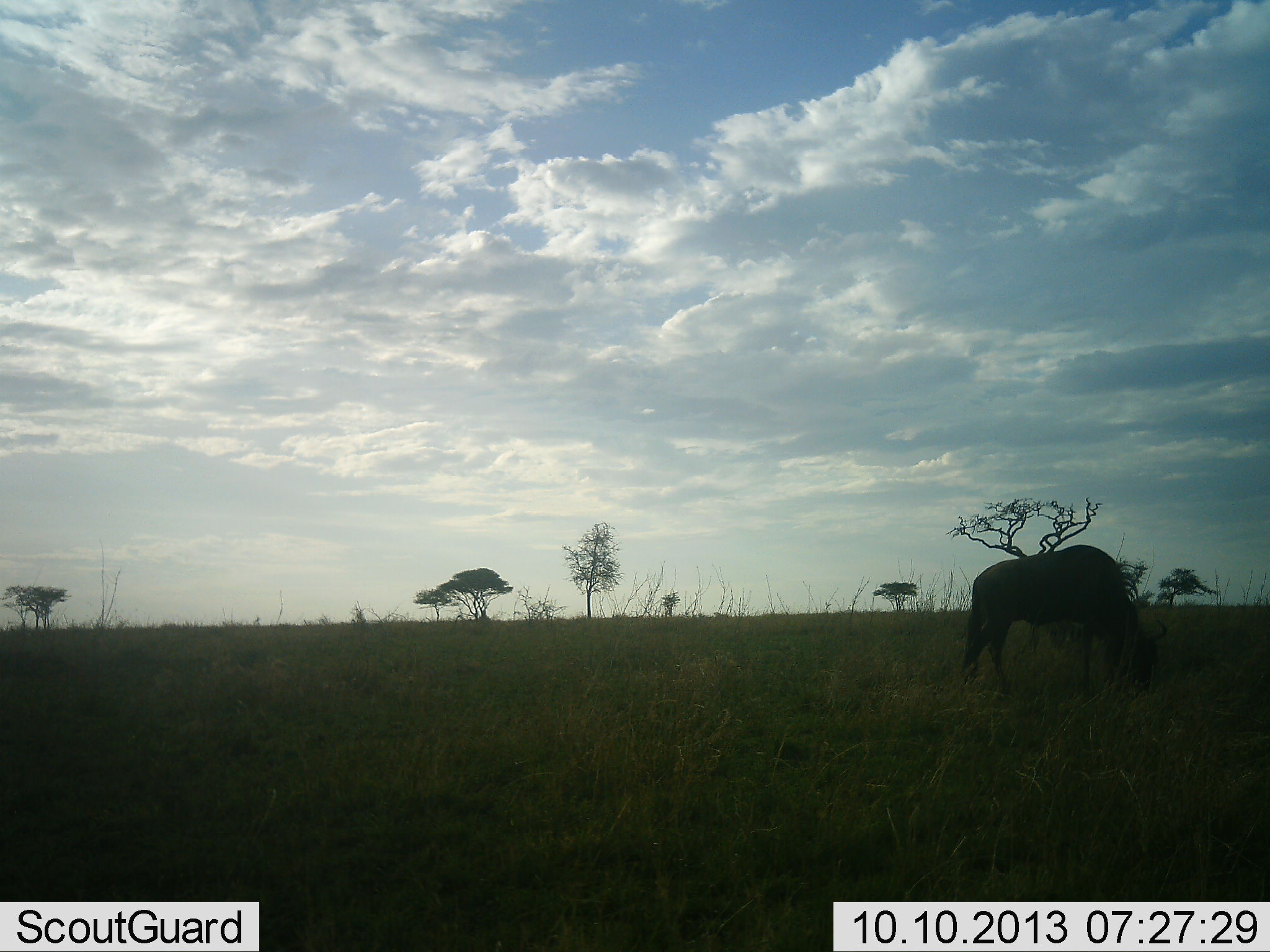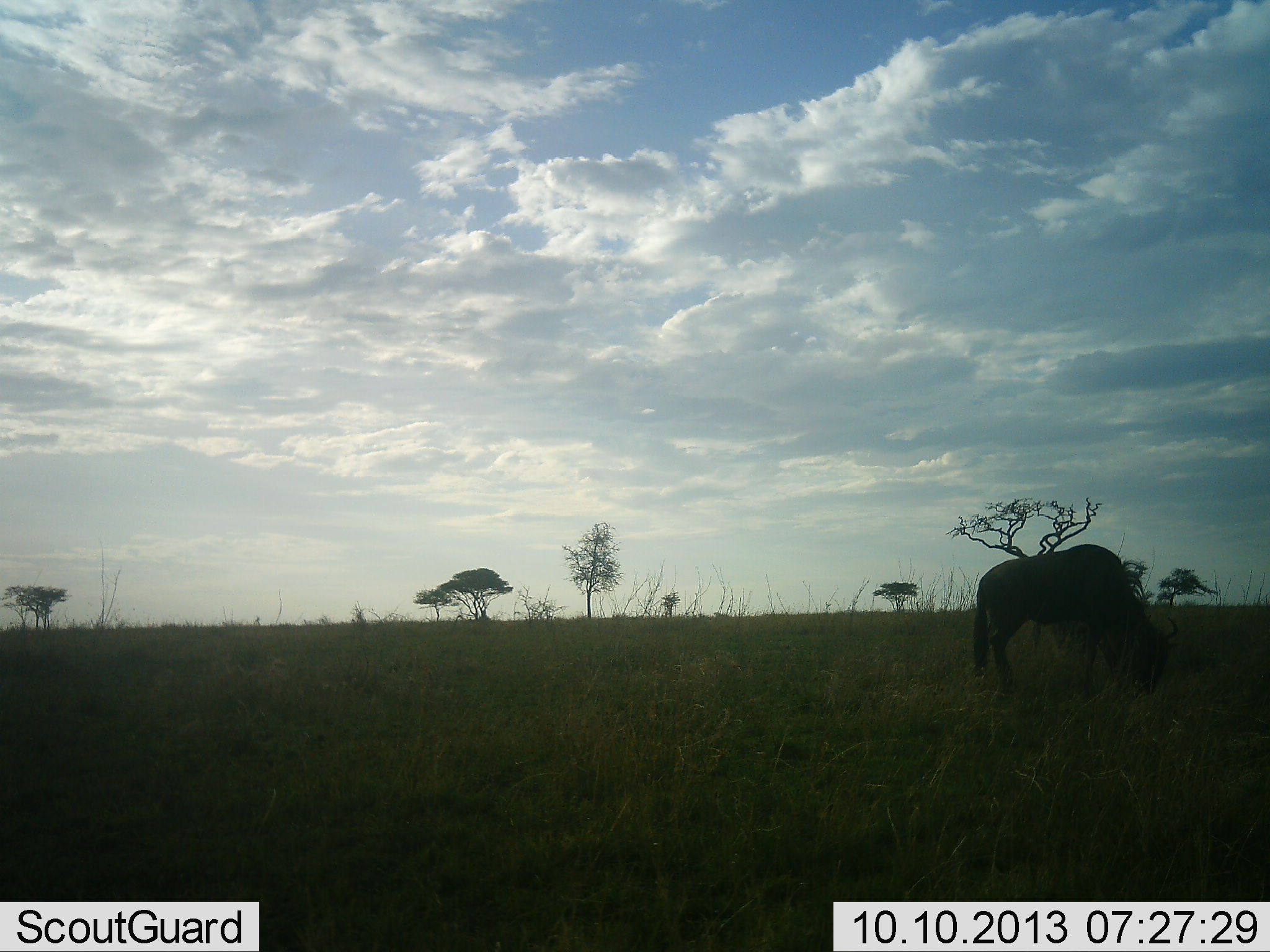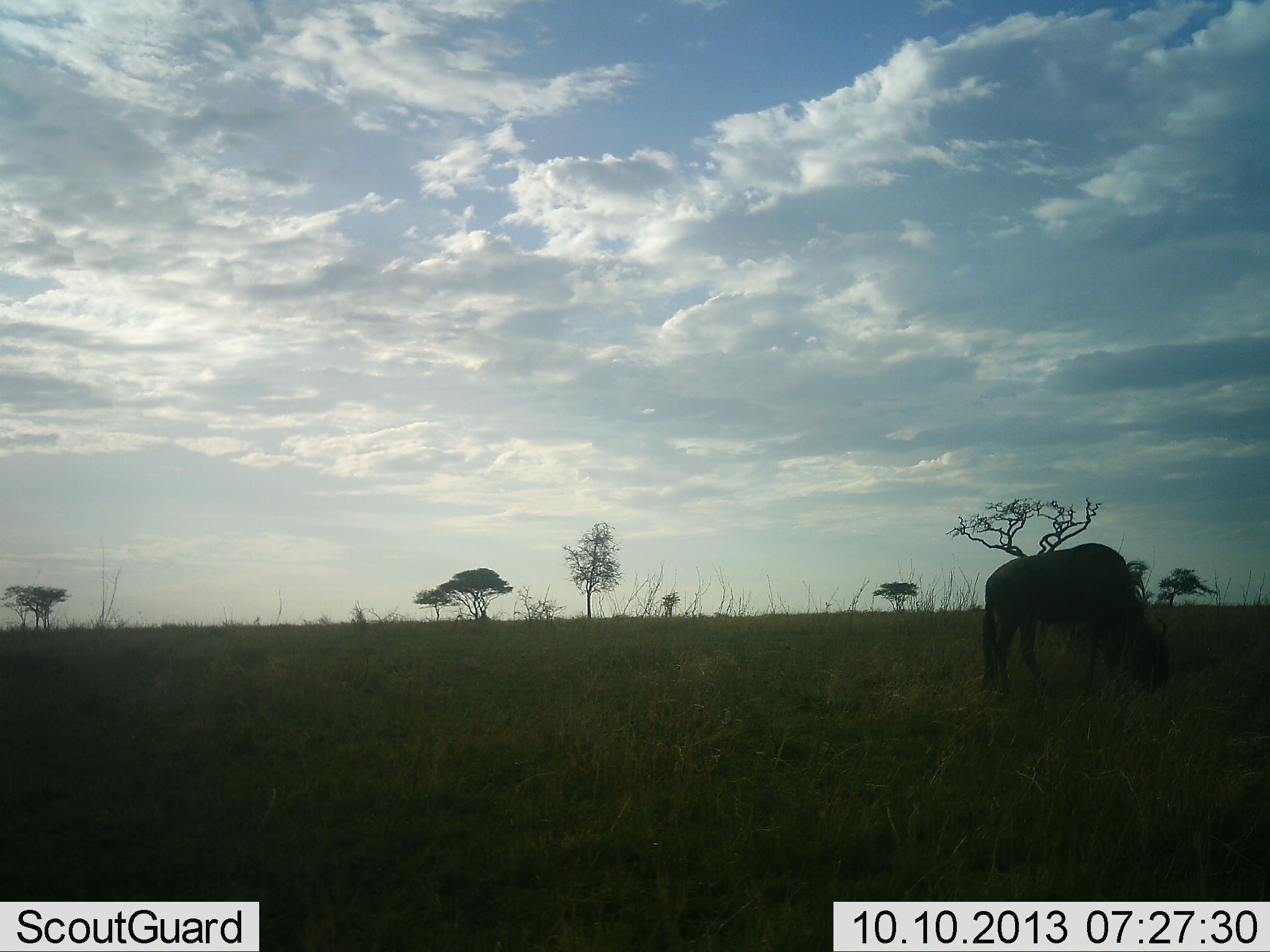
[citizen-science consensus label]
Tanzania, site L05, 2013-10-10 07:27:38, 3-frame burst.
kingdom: Animalia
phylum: Chordata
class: Mammalia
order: Artiodactyla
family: Bovidae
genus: Connochaetes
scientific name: Connochaetes taurinus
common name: blue wildebeest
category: wildebeest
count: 1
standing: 40%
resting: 0%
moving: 0%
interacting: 0%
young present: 0%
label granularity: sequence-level